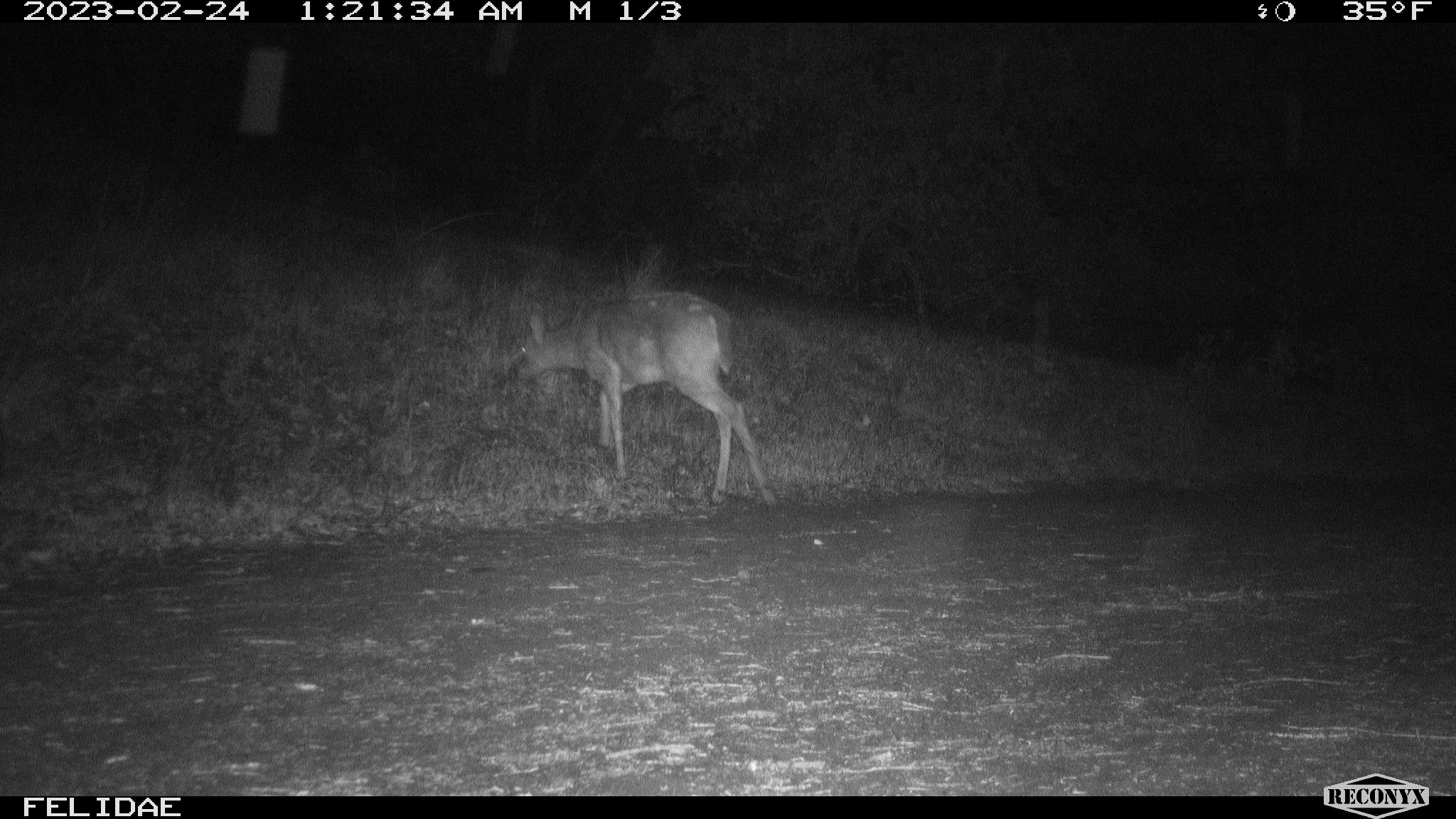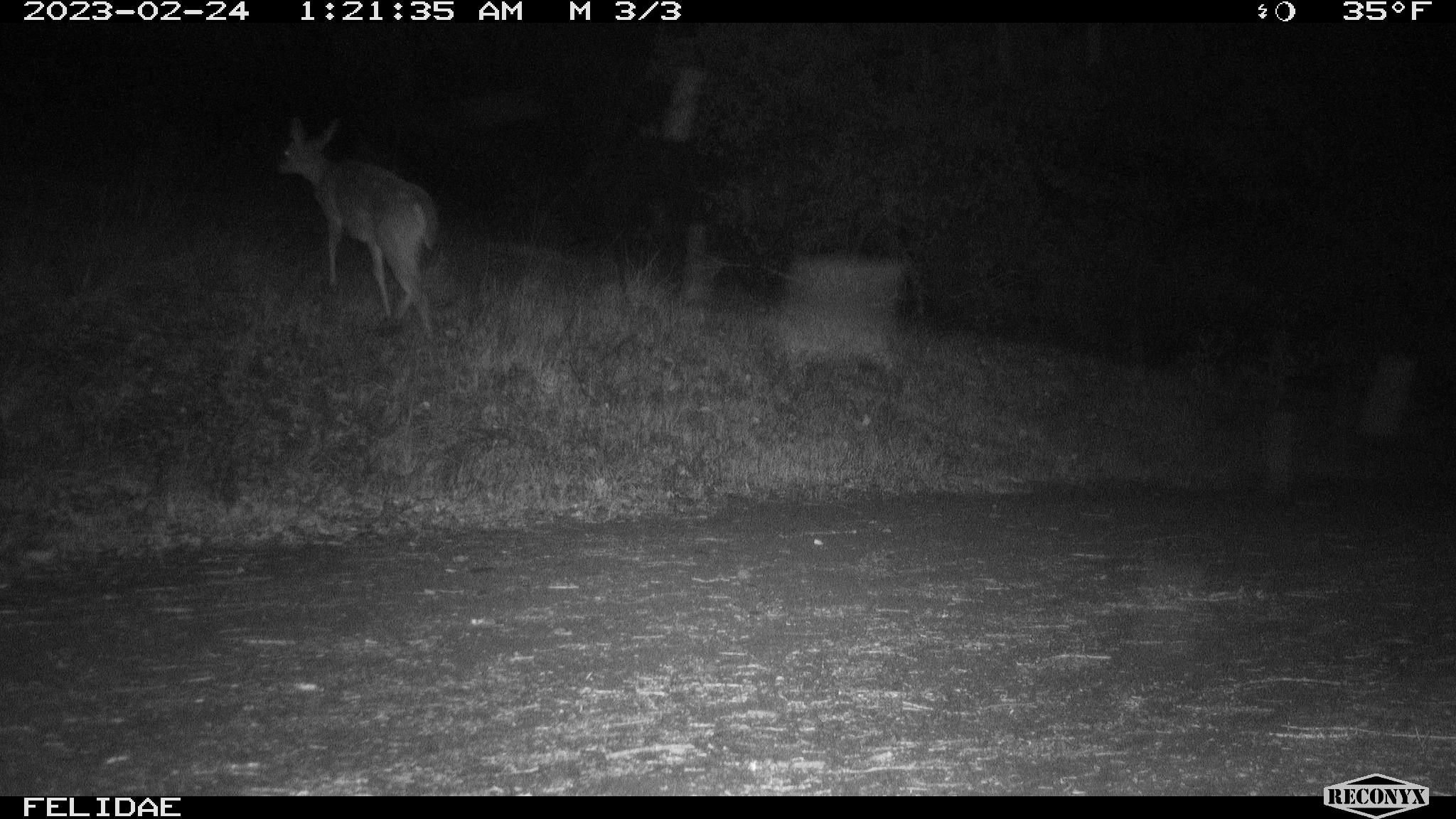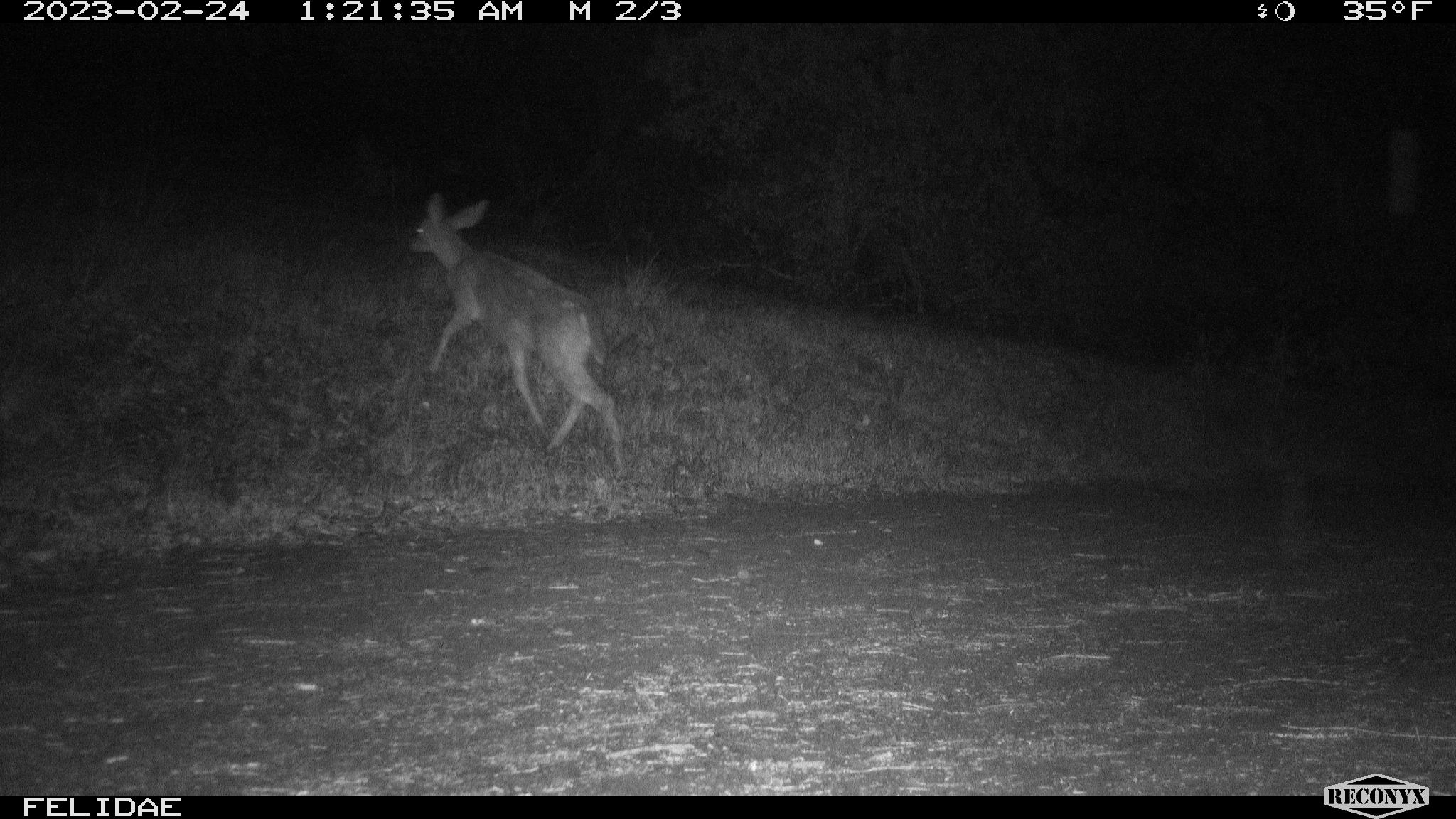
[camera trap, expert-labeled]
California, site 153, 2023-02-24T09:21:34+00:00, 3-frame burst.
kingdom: Animalia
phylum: Chordata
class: Mammalia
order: Artiodactyla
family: Cervidae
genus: Odocoileus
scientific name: Odocoileus hemionus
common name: mule deer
Mule deer (Odocoileus hemionus).